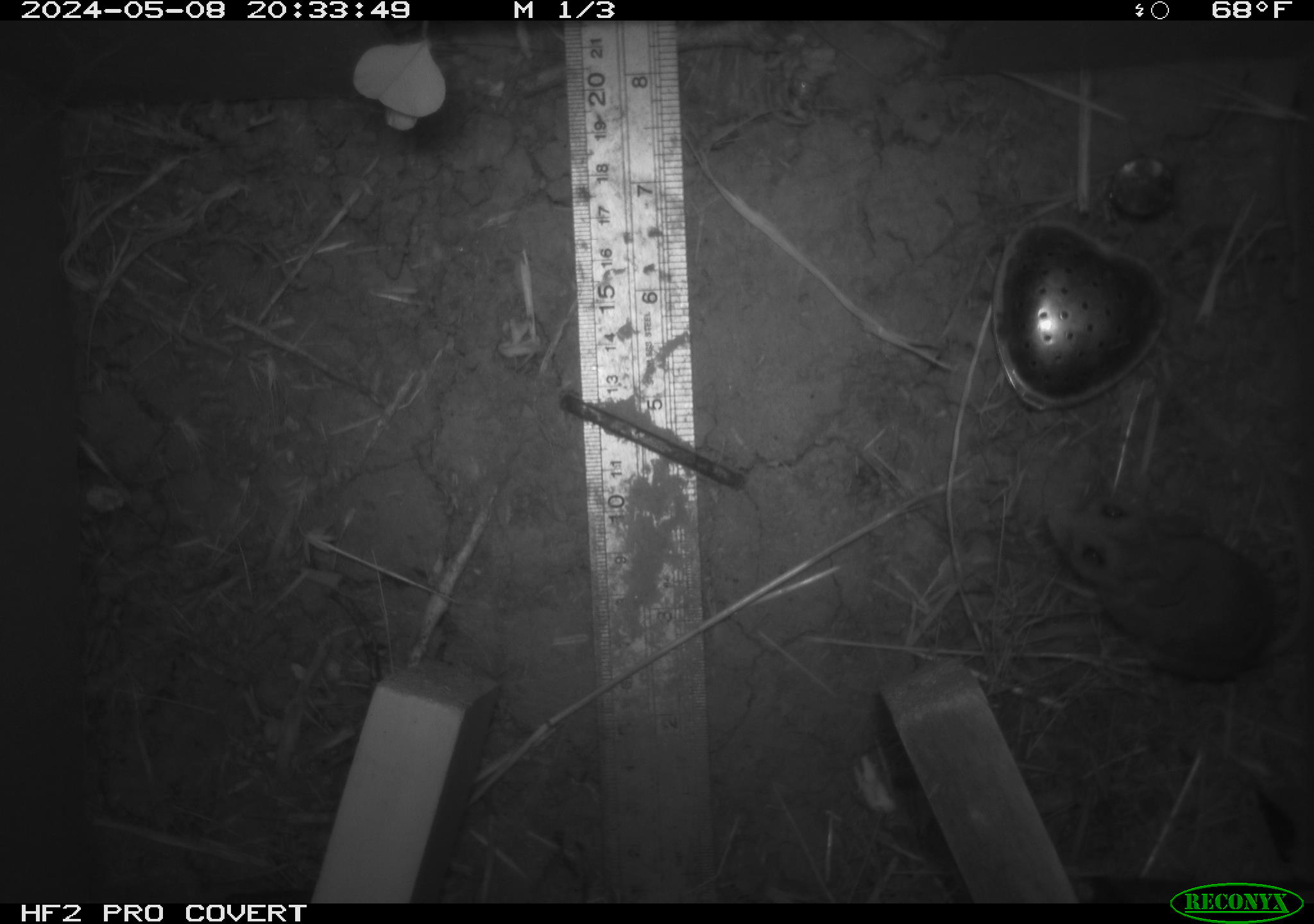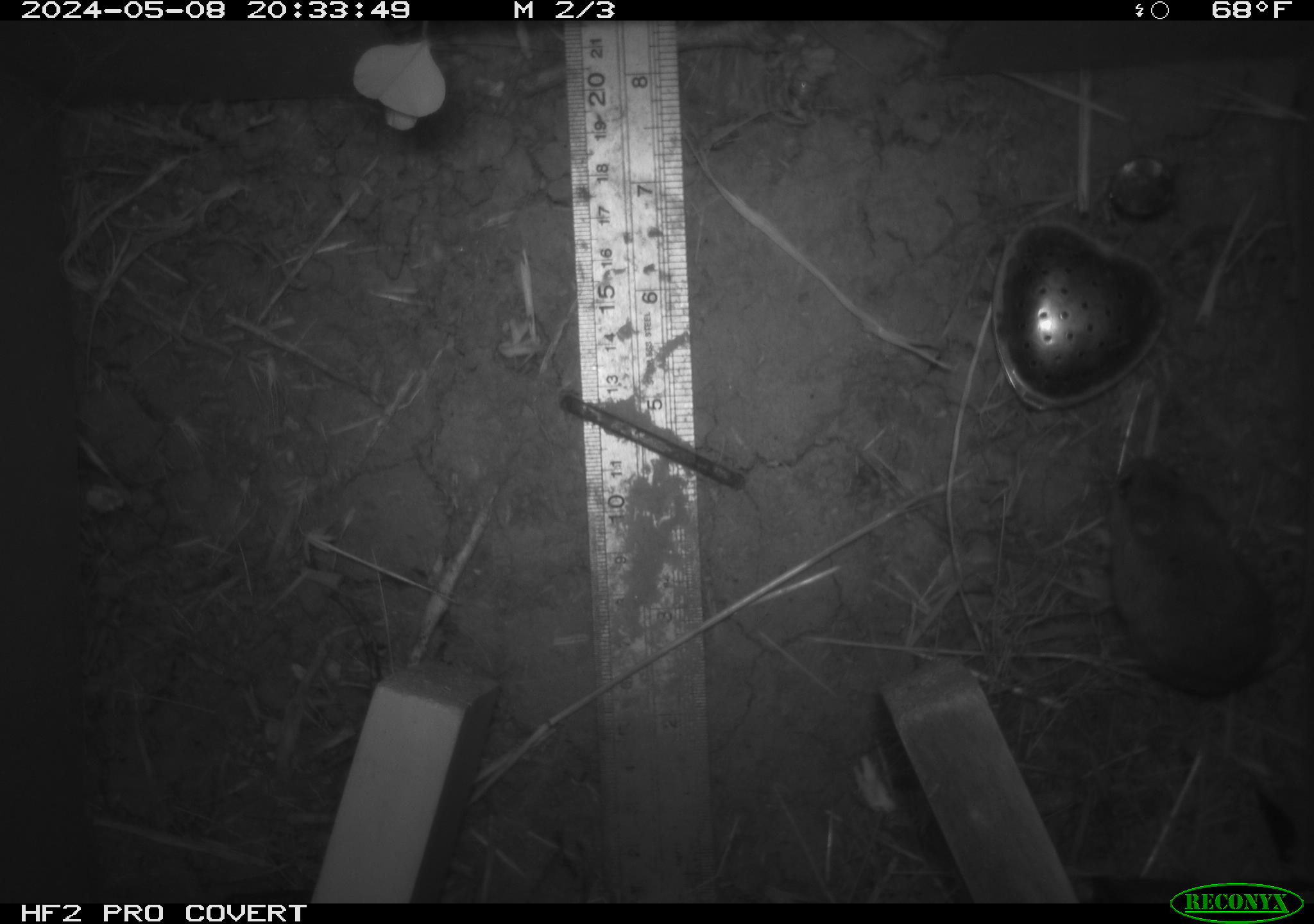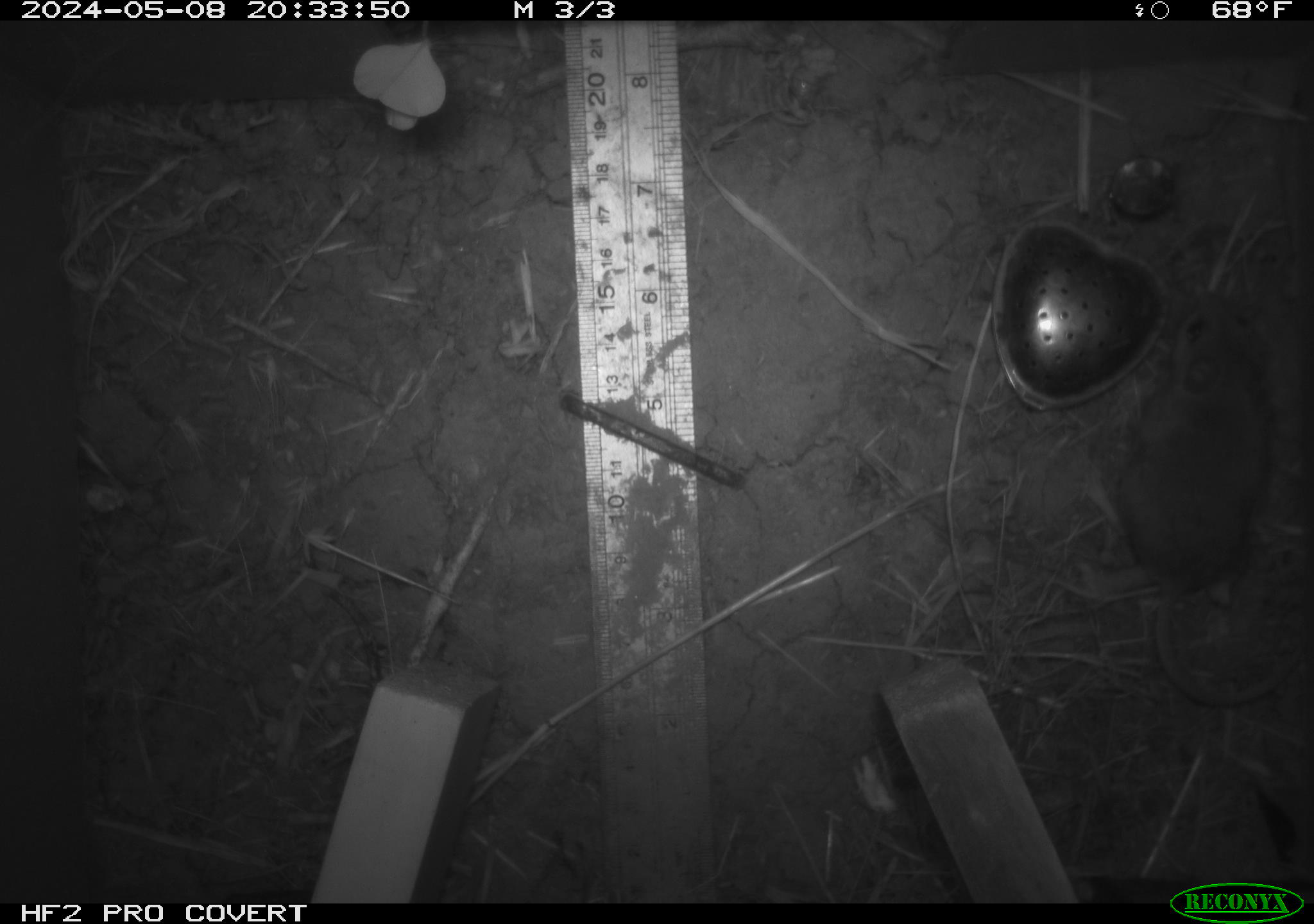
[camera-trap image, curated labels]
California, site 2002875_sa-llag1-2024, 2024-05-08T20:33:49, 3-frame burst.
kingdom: Animalia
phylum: Chordata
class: Mammalia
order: Rodentia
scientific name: Rodentia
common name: mouse species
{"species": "mouse species (Rodentia)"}